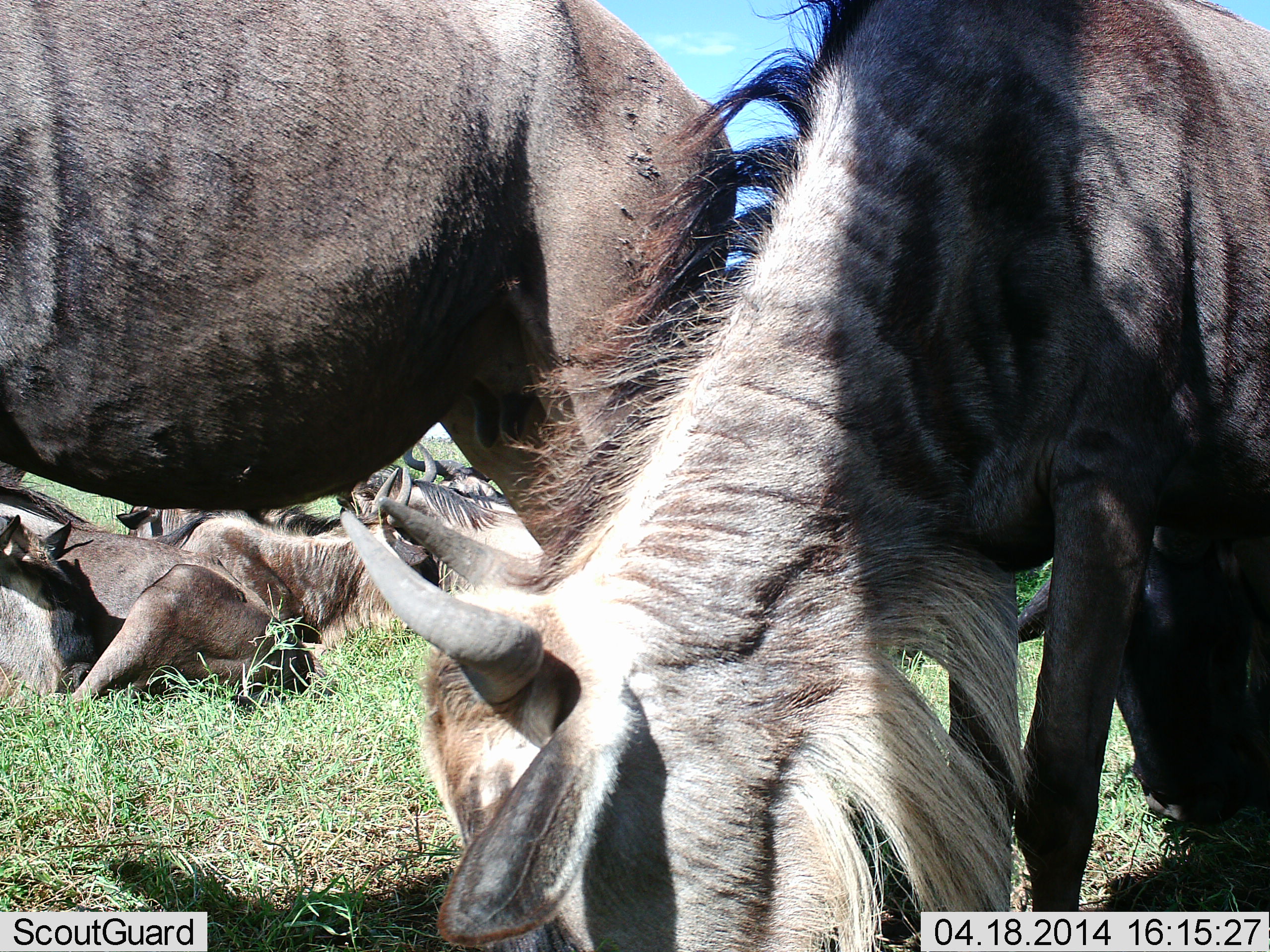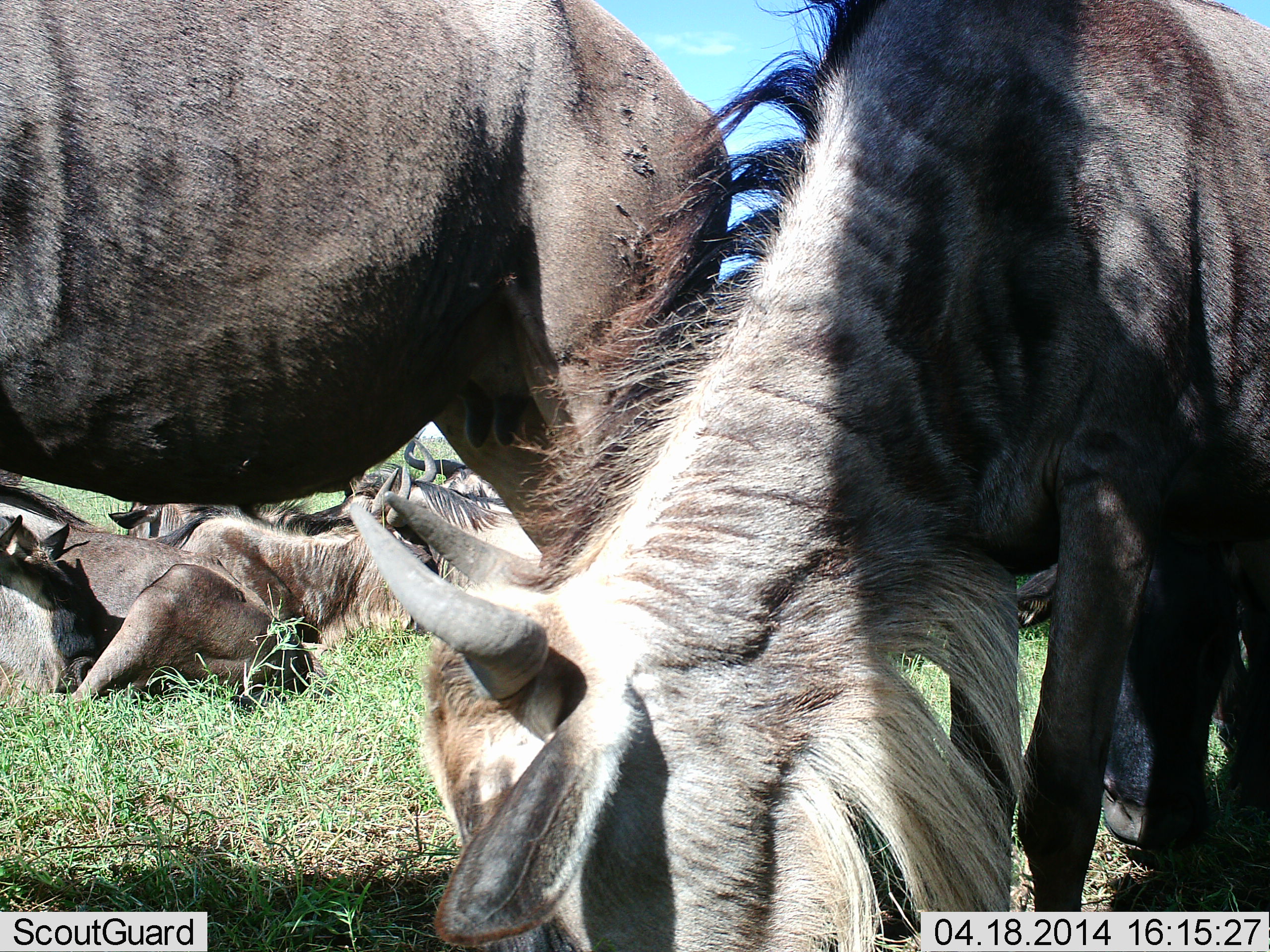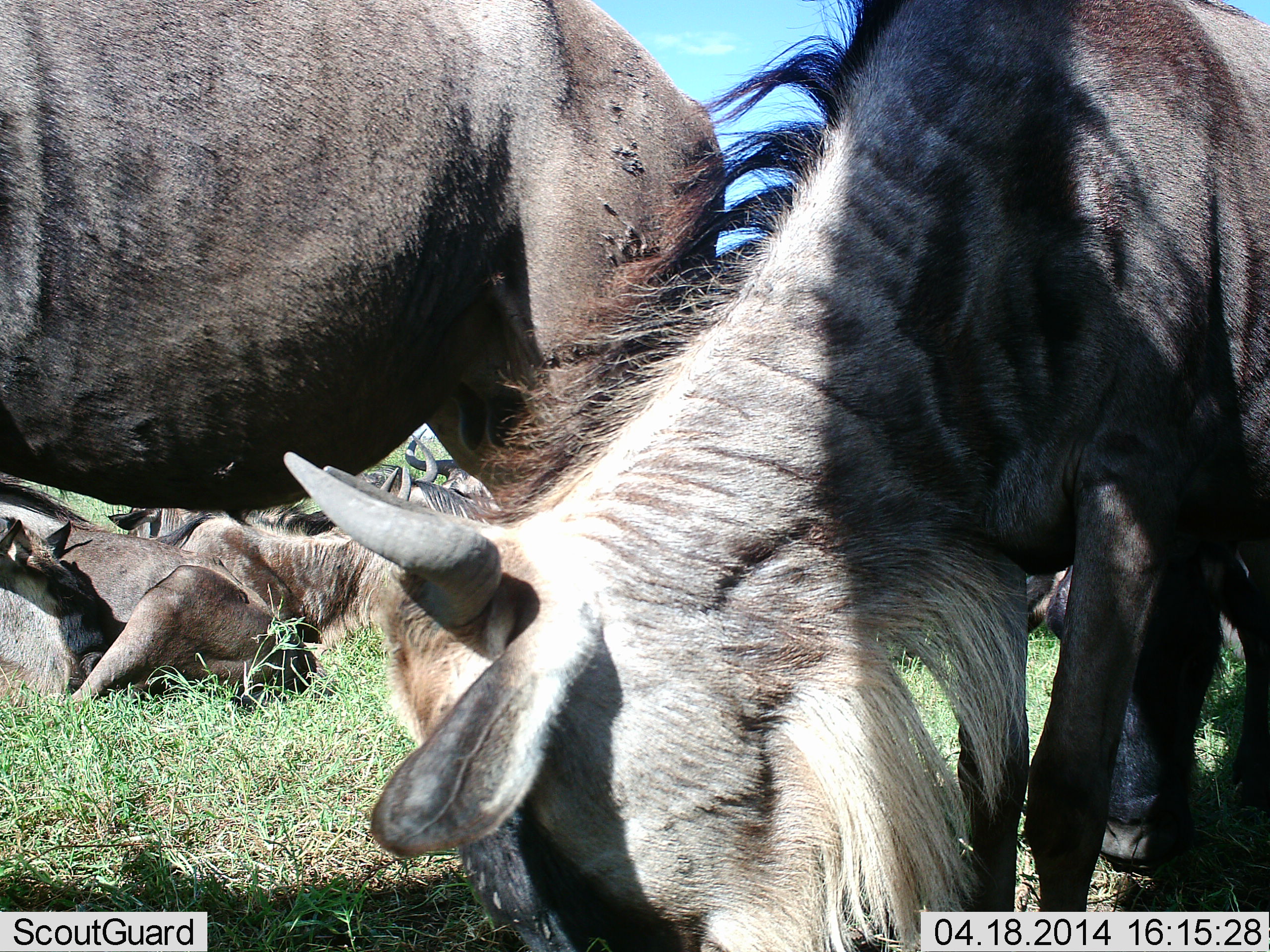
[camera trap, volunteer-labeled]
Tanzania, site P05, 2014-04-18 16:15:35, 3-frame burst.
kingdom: Animalia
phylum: Chordata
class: Mammalia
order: Artiodactyla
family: Bovidae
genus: Connochaetes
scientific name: Connochaetes taurinus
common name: blue wildebeest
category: wildebeest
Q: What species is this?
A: Wildebeest (blue wildebeest) (Connochaetes taurinus).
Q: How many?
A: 6.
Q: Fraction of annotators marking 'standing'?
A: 40%.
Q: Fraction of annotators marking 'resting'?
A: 100%.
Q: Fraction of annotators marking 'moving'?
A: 0%.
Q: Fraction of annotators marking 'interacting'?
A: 0%.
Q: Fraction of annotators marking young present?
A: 0%.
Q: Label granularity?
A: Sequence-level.